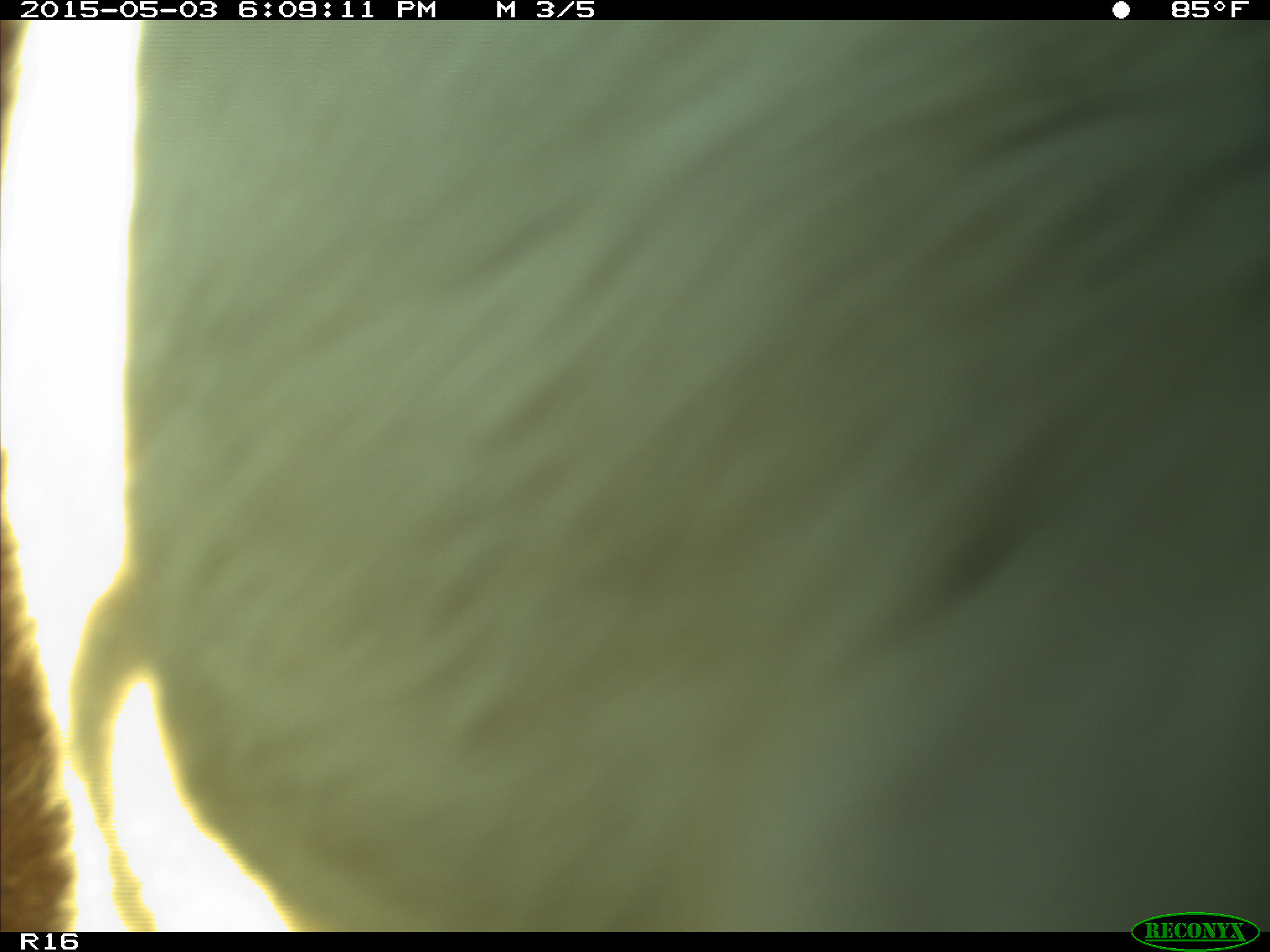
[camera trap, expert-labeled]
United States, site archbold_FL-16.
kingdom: Animalia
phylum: Chordata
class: Mammalia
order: Artiodactyla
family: Bovidae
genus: Bos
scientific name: Bos taurus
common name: domestic cow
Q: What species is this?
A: Bos taurus (domestic cow).